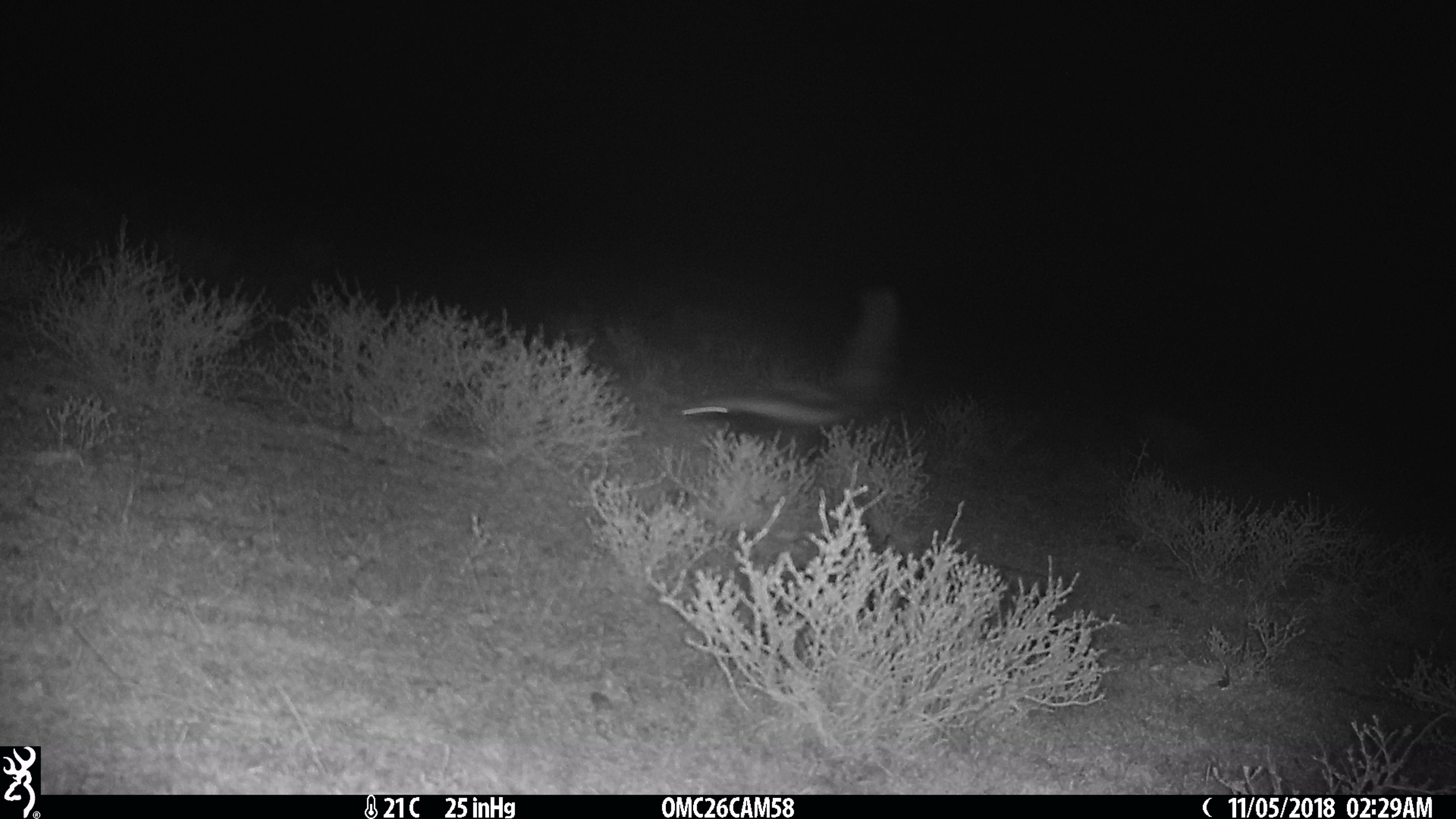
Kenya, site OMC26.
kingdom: Animalia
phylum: Chordata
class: Mammalia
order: Carnivora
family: Mustelidae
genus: Ictonyx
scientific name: Ictonyx striatus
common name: zorilla